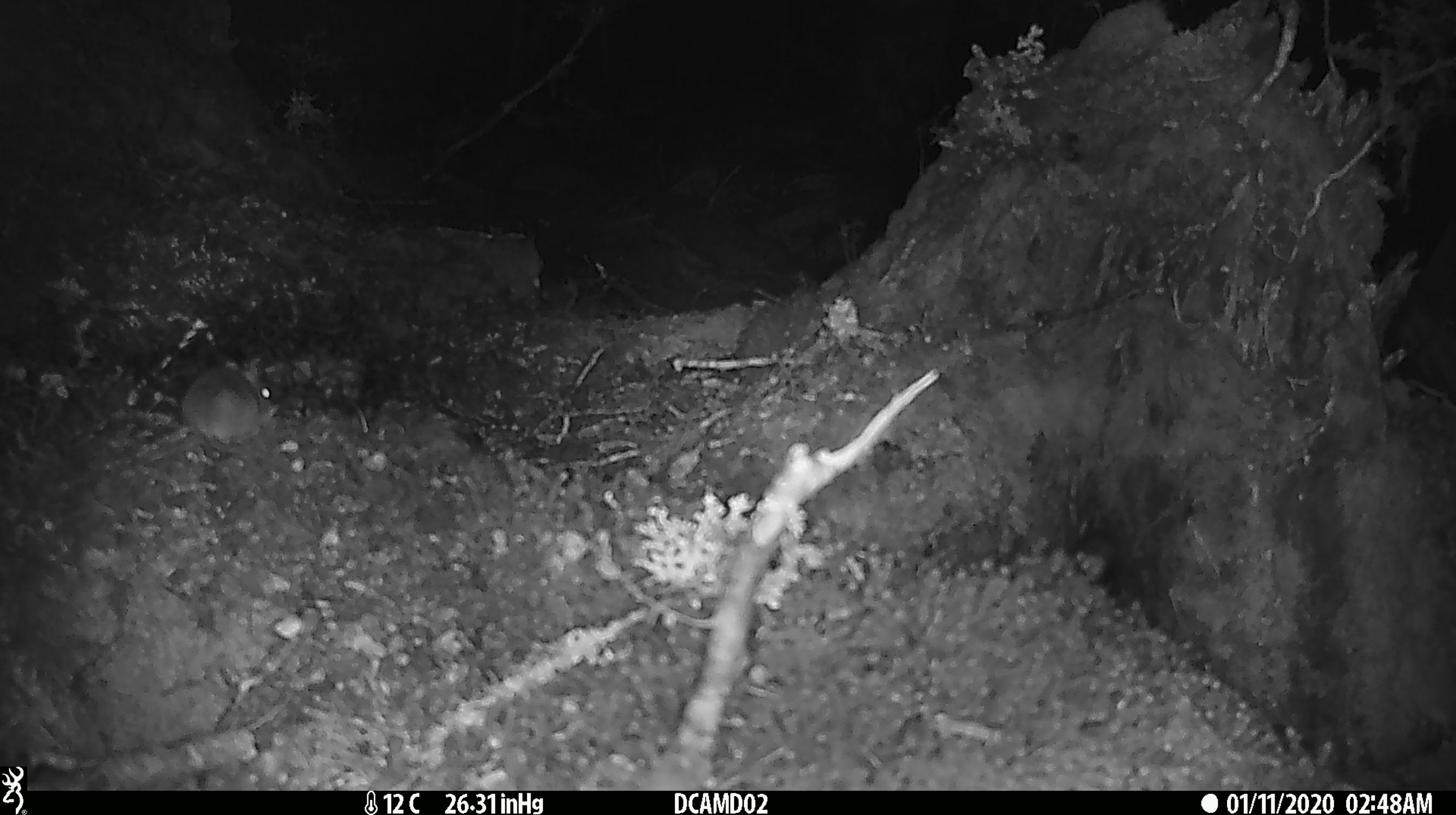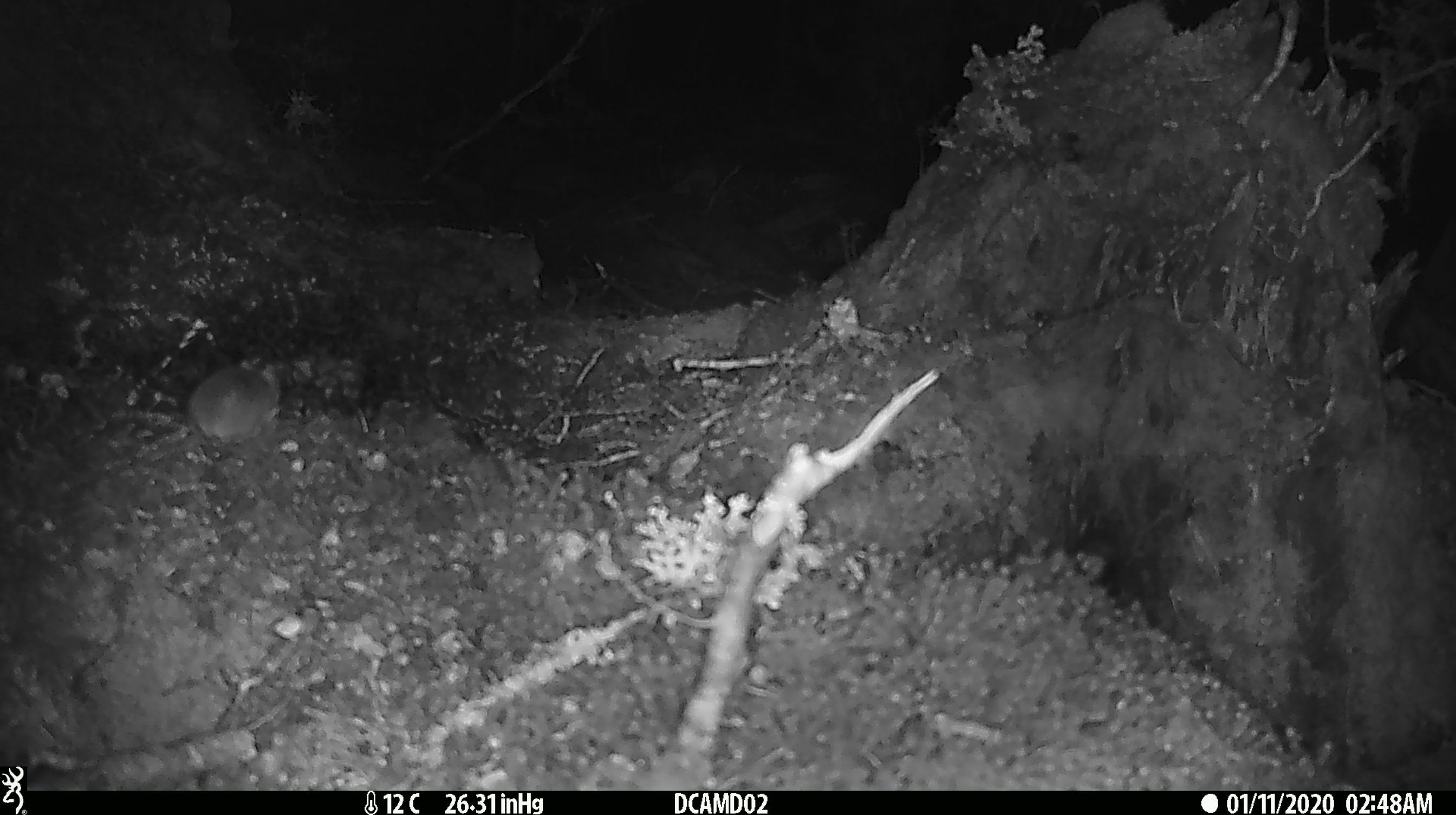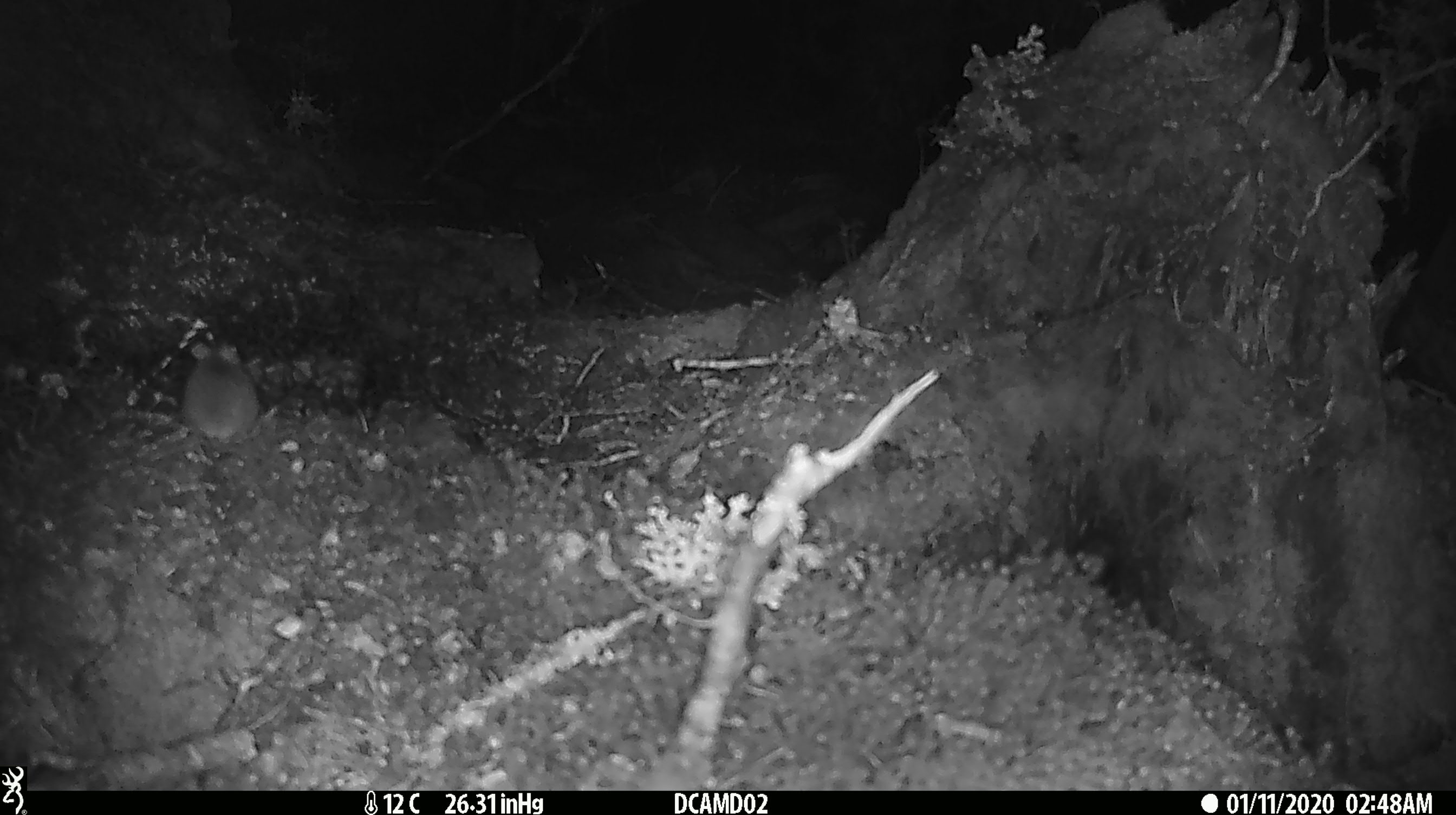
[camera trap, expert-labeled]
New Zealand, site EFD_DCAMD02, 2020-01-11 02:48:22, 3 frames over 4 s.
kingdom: Animalia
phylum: Chordata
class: Mammalia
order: Rodentia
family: Muridae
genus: Mus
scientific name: Mus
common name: mouse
Mouse (Mus).